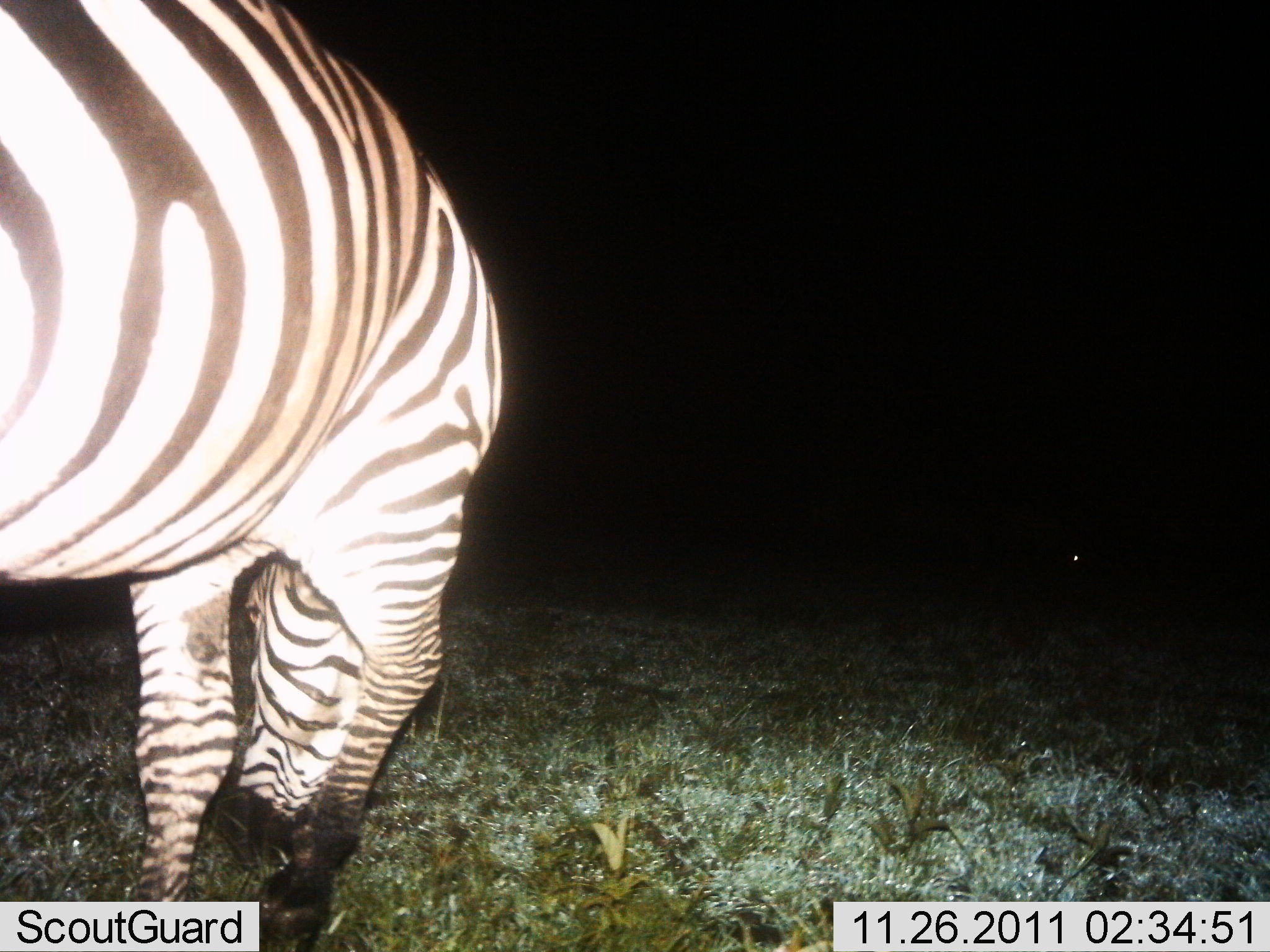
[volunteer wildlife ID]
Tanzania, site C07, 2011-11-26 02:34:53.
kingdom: Animalia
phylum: Chordata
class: Mammalia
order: Perissodactyla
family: Equidae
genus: Equus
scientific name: Equus quagga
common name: plains zebra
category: zebra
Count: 1.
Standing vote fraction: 25%.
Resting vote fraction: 0%.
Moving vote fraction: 12%.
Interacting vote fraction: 0%.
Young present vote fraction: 0%.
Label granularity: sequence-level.